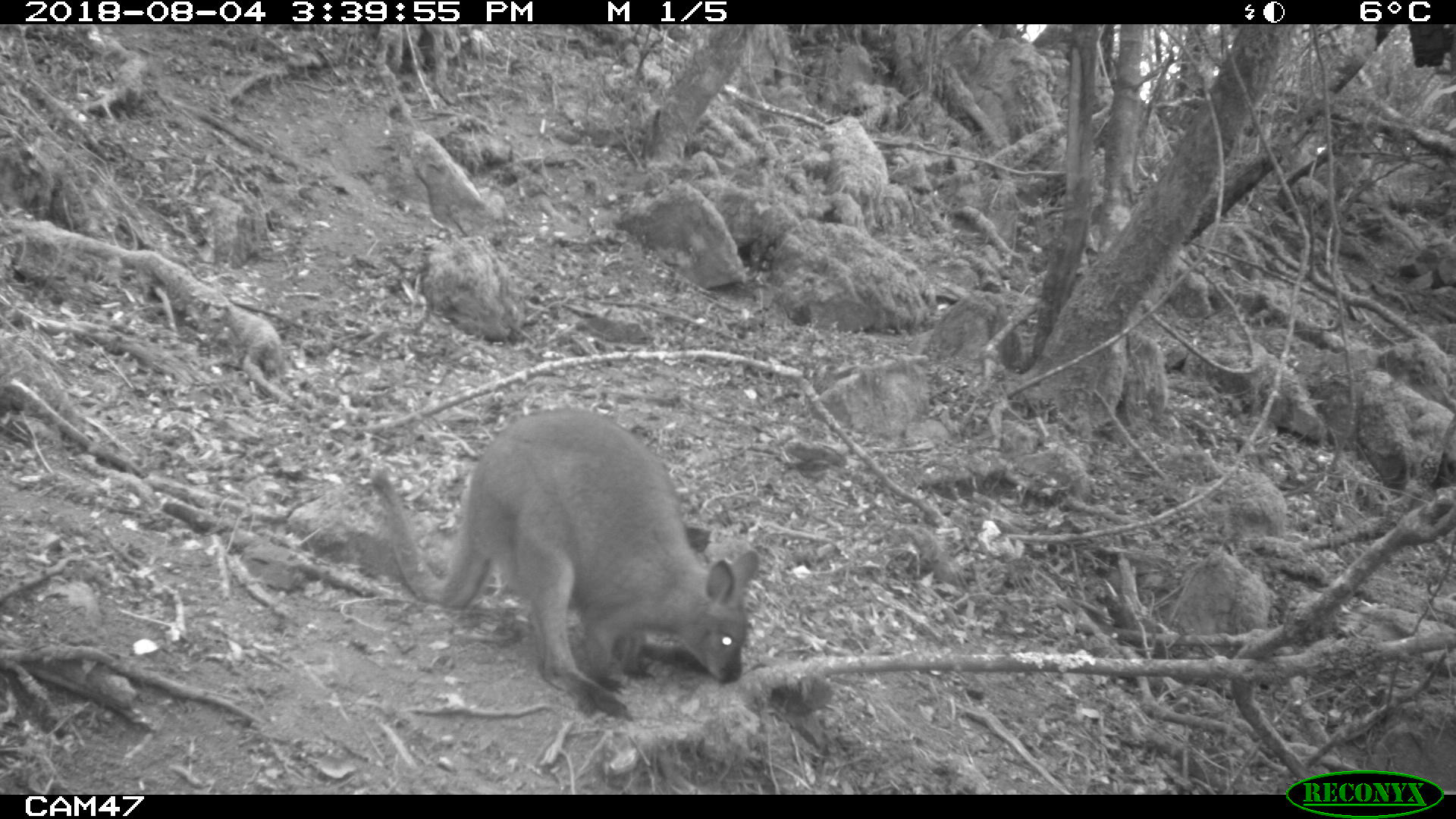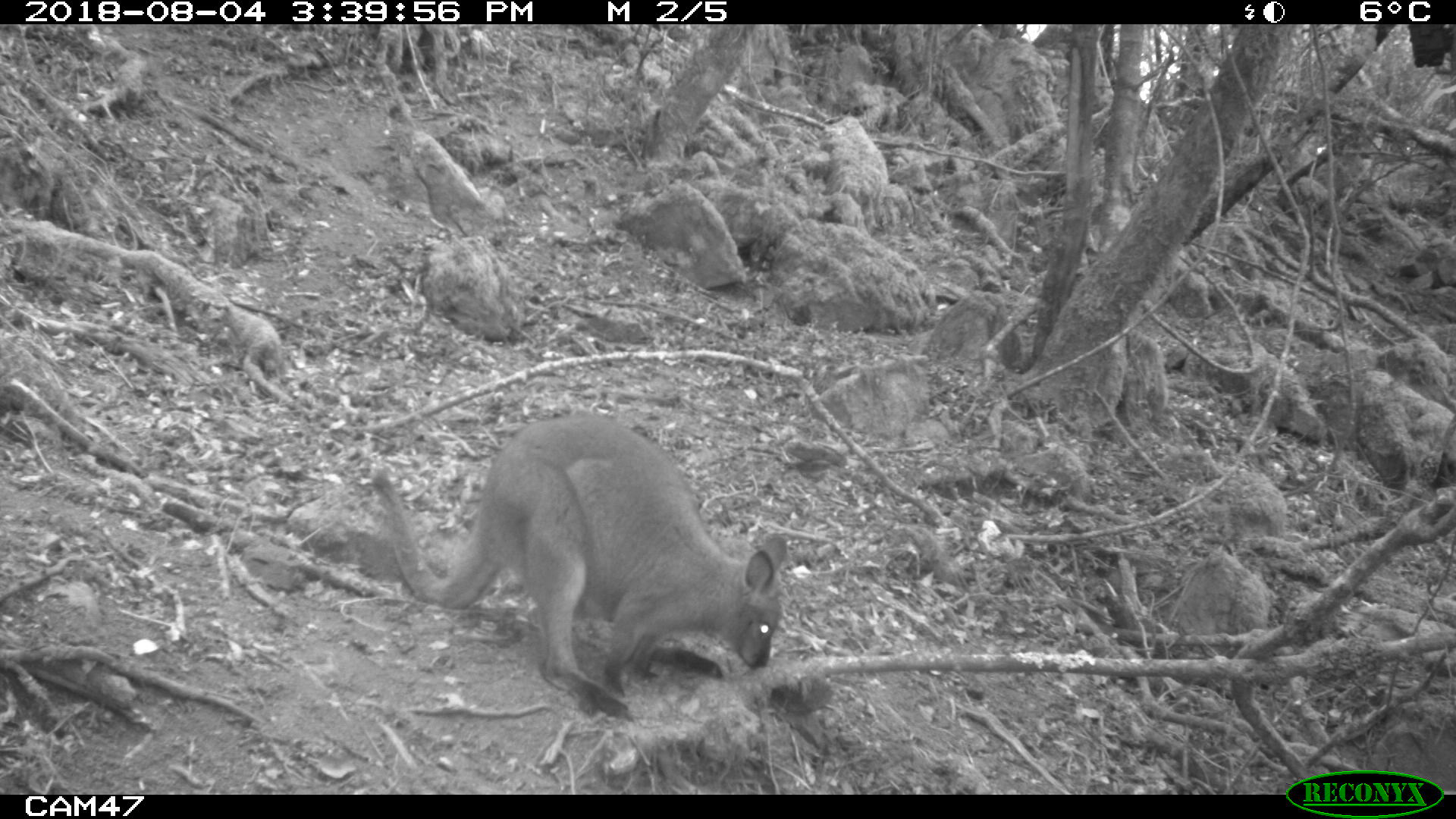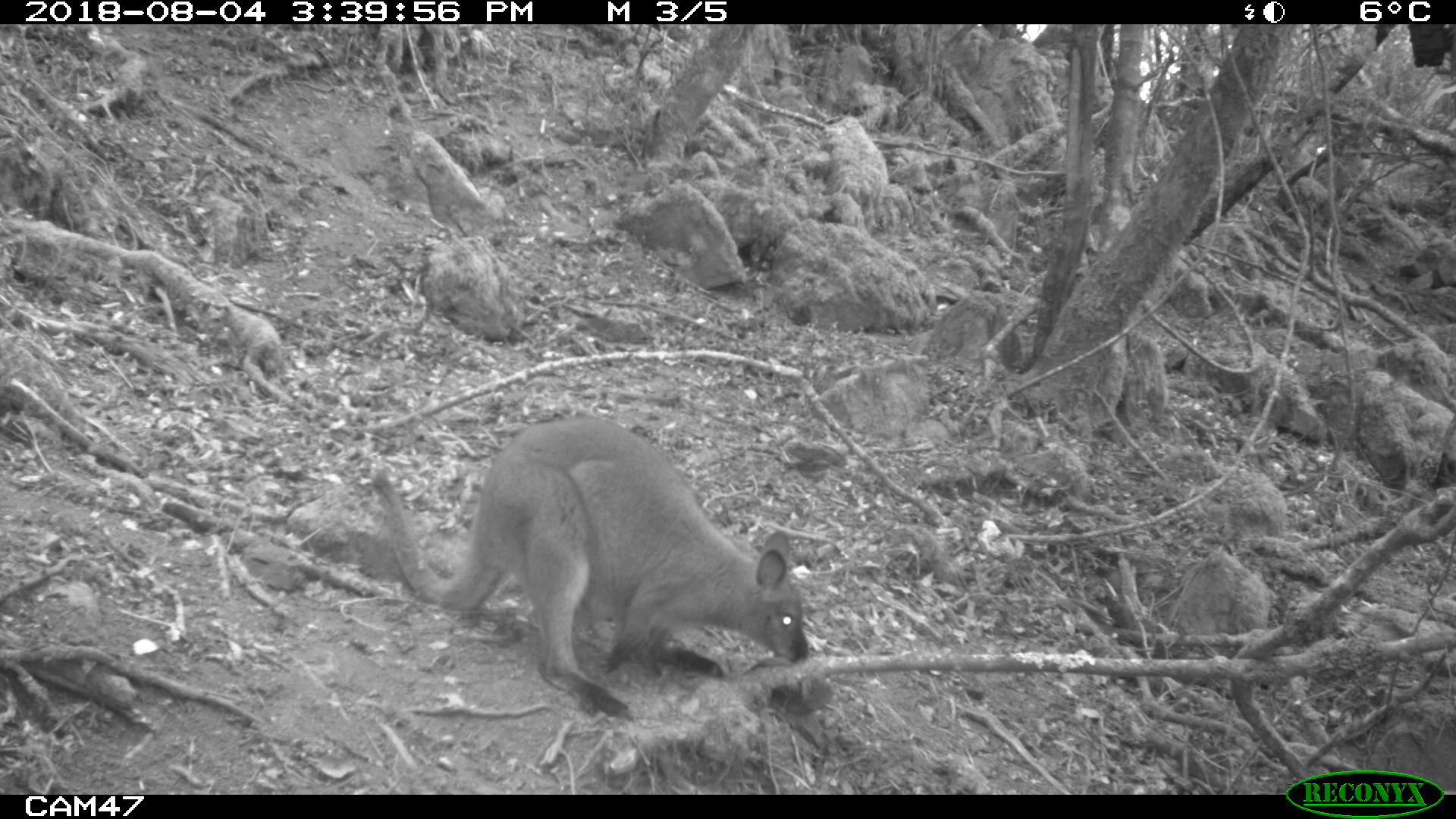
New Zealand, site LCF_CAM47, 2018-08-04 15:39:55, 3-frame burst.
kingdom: Animalia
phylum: Chordata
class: Mammalia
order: Diprotodontia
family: Macropodidae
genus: Notamacropus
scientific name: Notamacropus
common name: wallaby